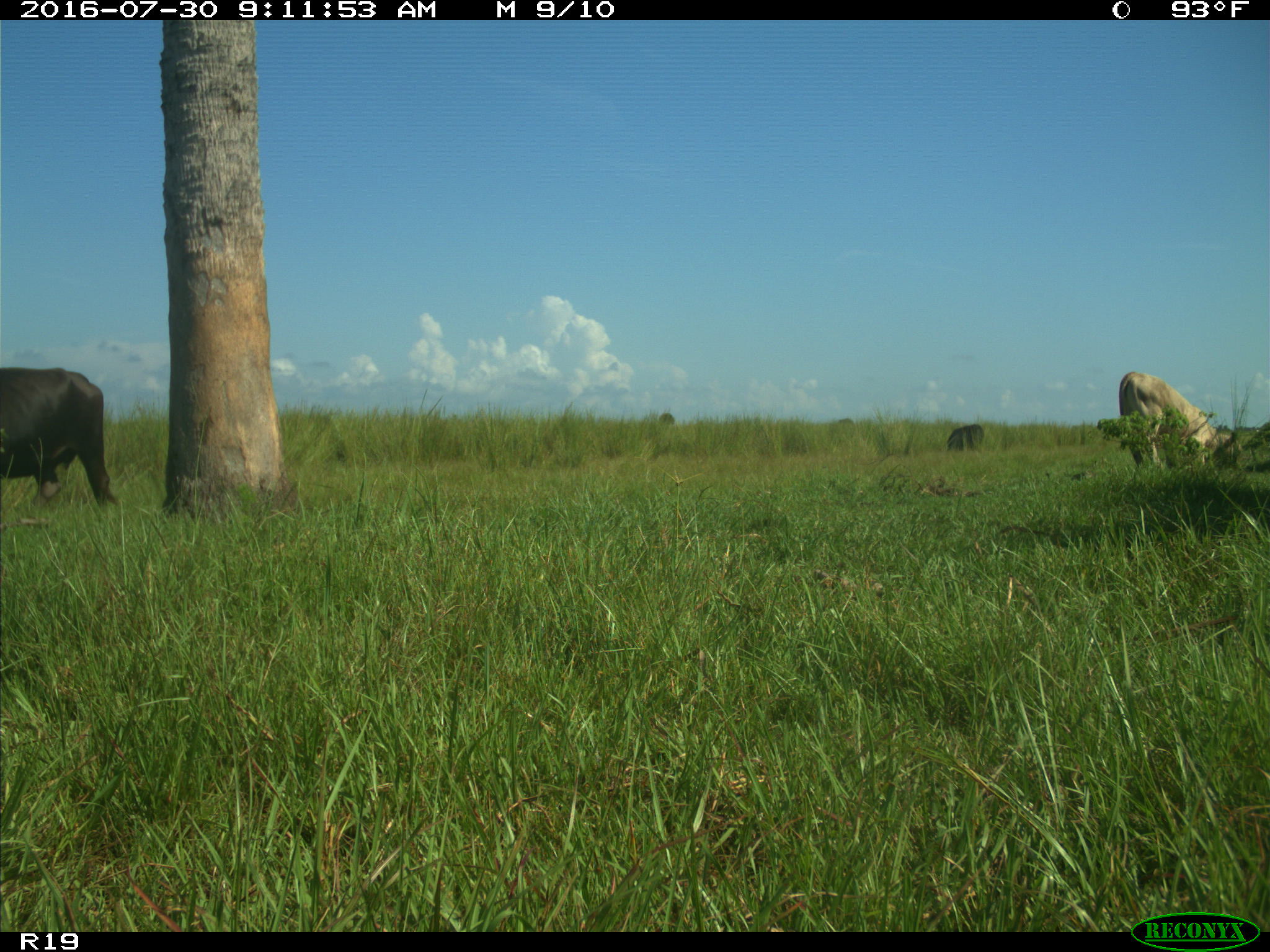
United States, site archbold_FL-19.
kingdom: Animalia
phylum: Chordata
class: Mammalia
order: Artiodactyla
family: Bovidae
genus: Bos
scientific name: Bos taurus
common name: domestic cow